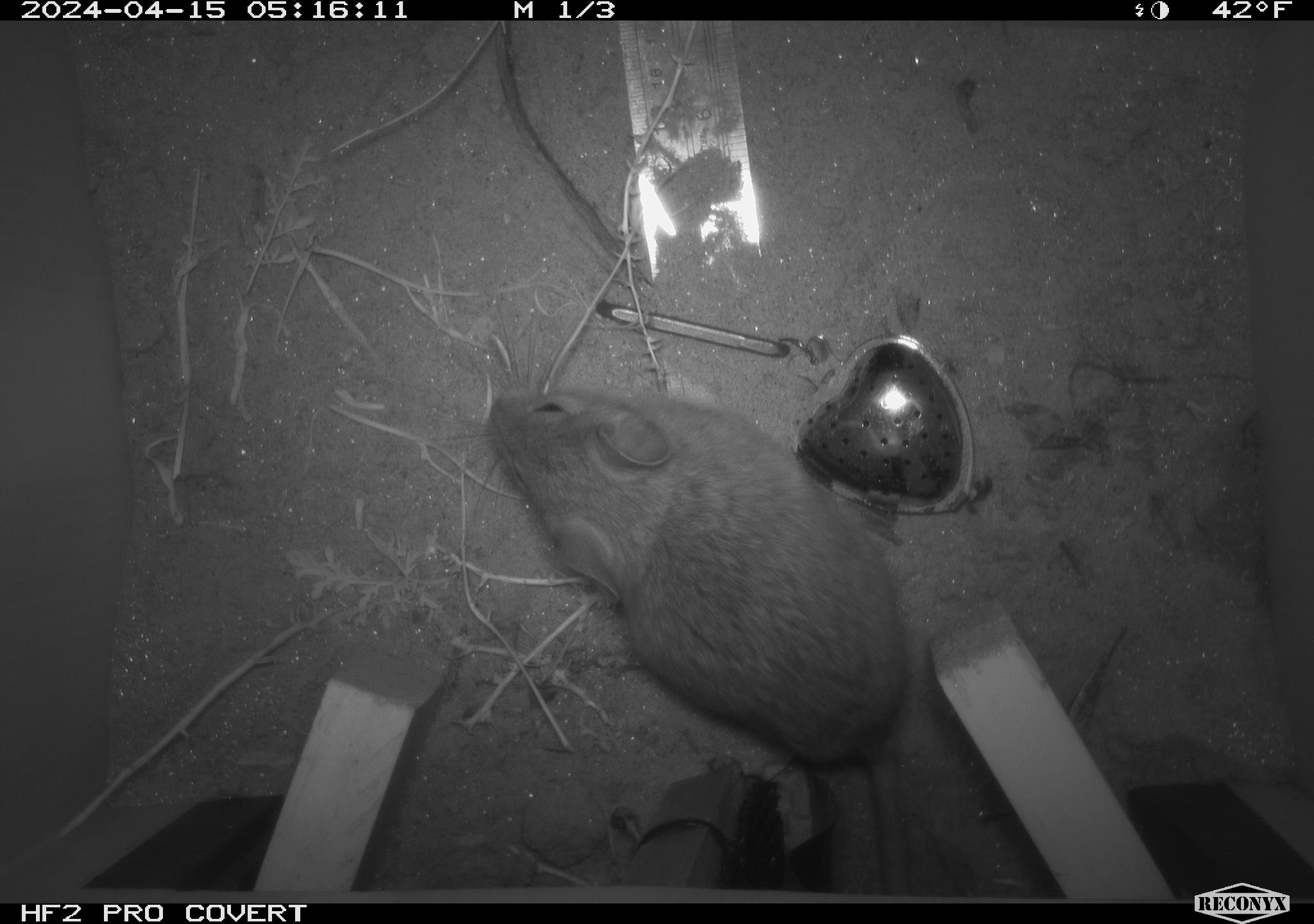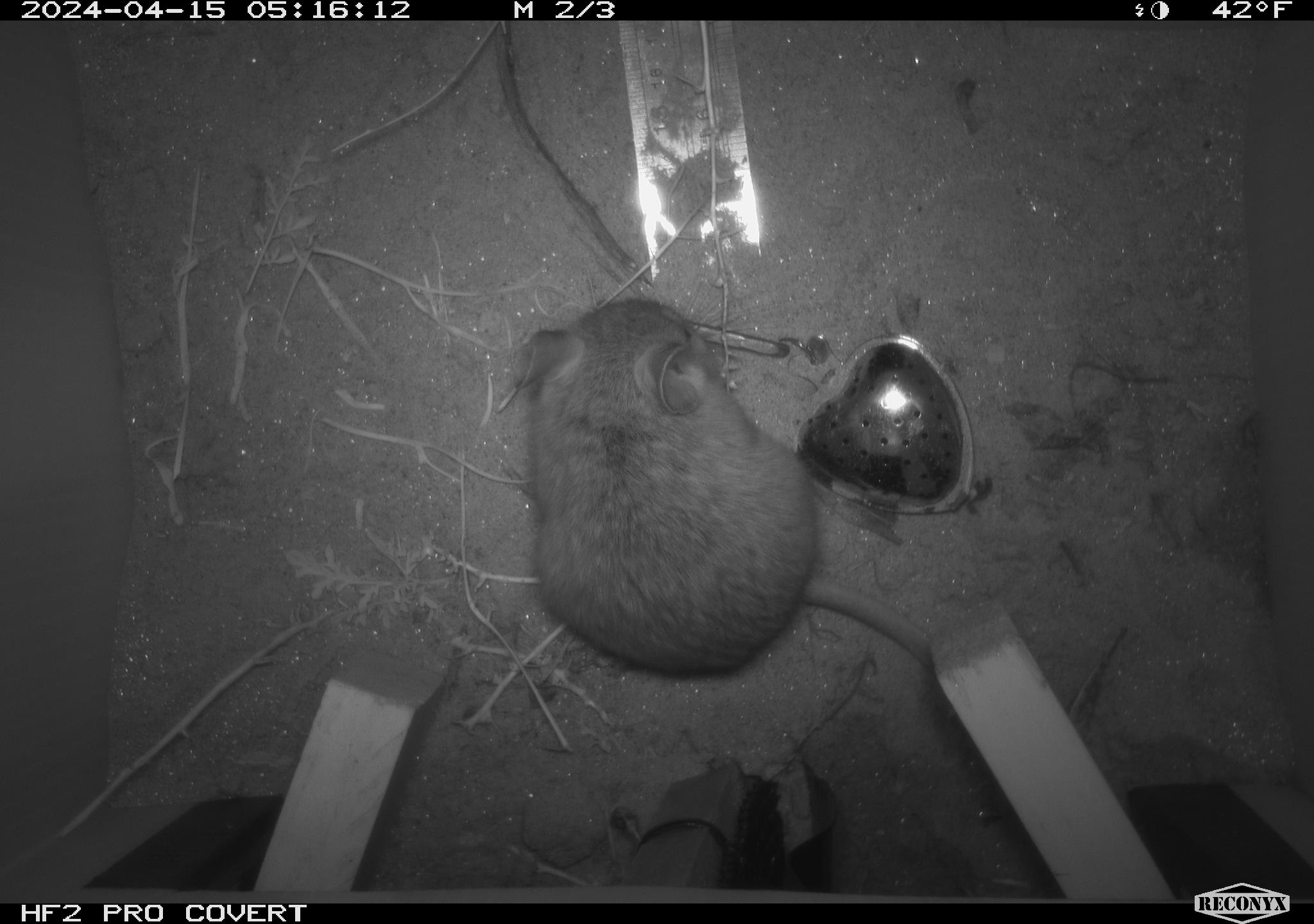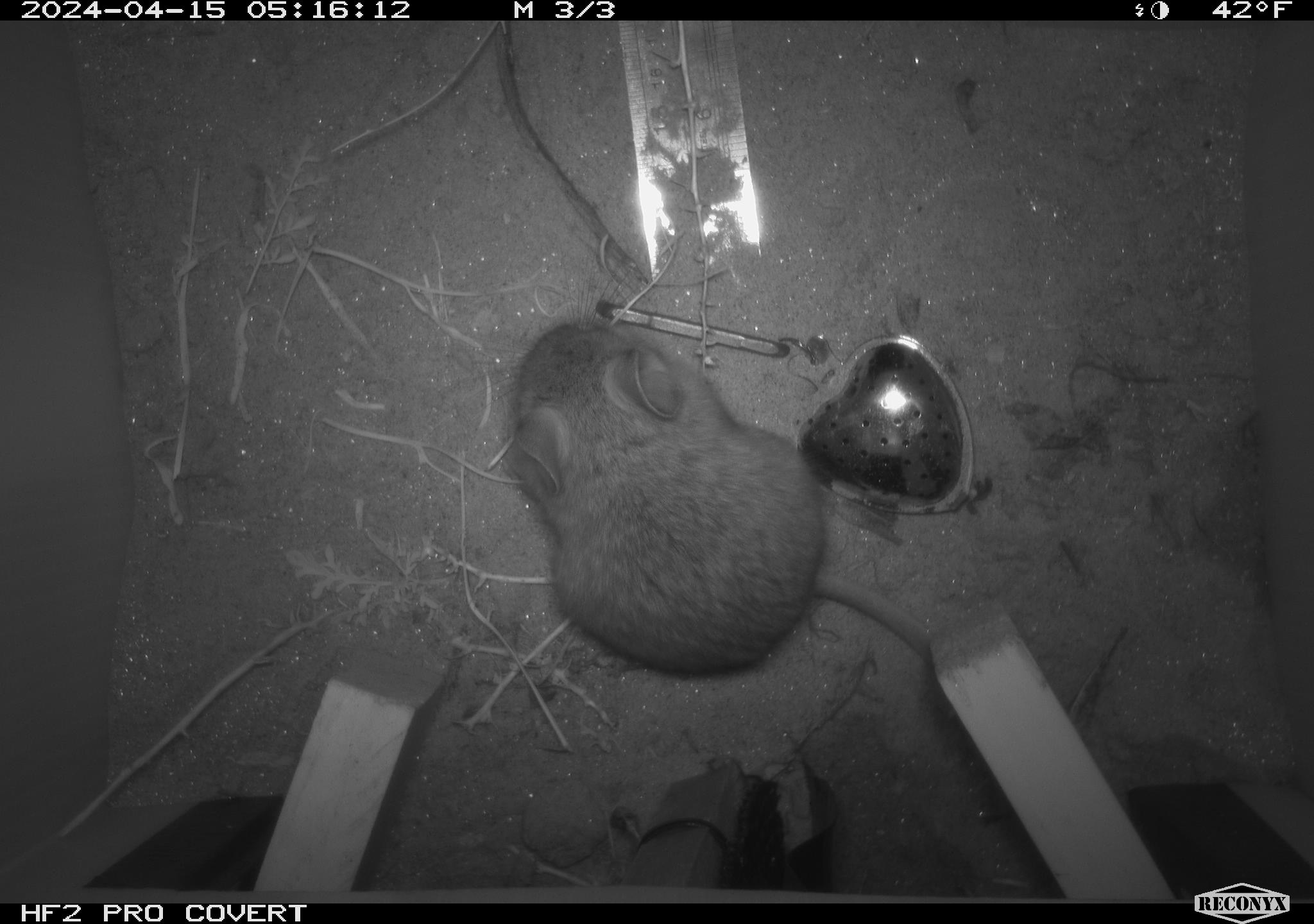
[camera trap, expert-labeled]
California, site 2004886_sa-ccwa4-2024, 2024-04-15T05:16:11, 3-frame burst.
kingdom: Animalia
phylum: Chordata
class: Mammalia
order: Rodentia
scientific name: Rodentia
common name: woodrat or rat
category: woodrat or rat species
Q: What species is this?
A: Woodrat or rat species (woodrat or rat) (Rodentia).